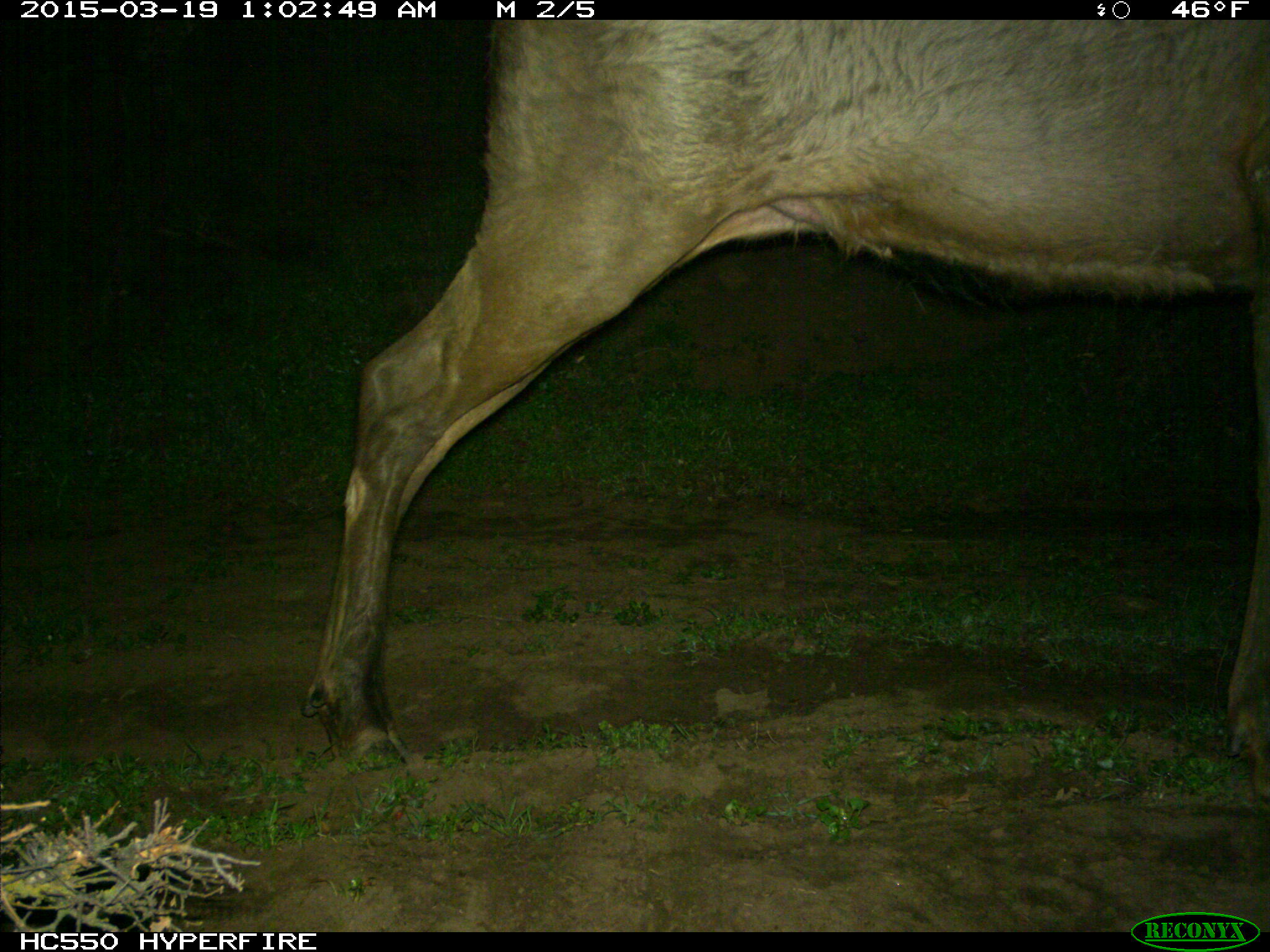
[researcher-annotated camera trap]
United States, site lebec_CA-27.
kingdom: Animalia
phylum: Chordata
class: Mammalia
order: Artiodactyla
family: Cervidae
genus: Cervus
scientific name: Cervus canadensis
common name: elk